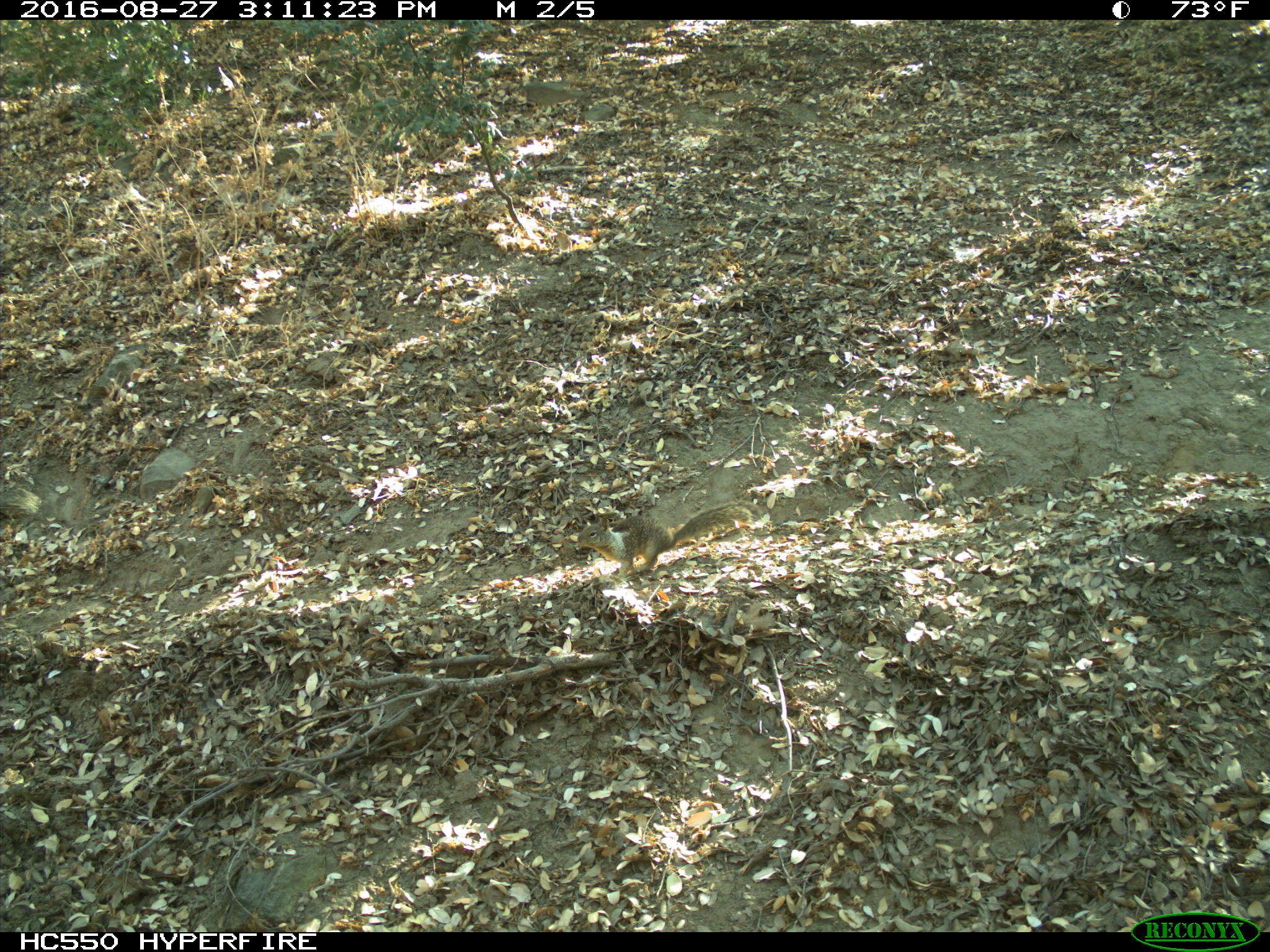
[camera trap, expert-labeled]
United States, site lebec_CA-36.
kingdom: Animalia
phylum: Chordata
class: Mammalia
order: Rodentia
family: Sciuridae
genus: Otospermophilus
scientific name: Otospermophilus beecheyi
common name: california ground squirrel